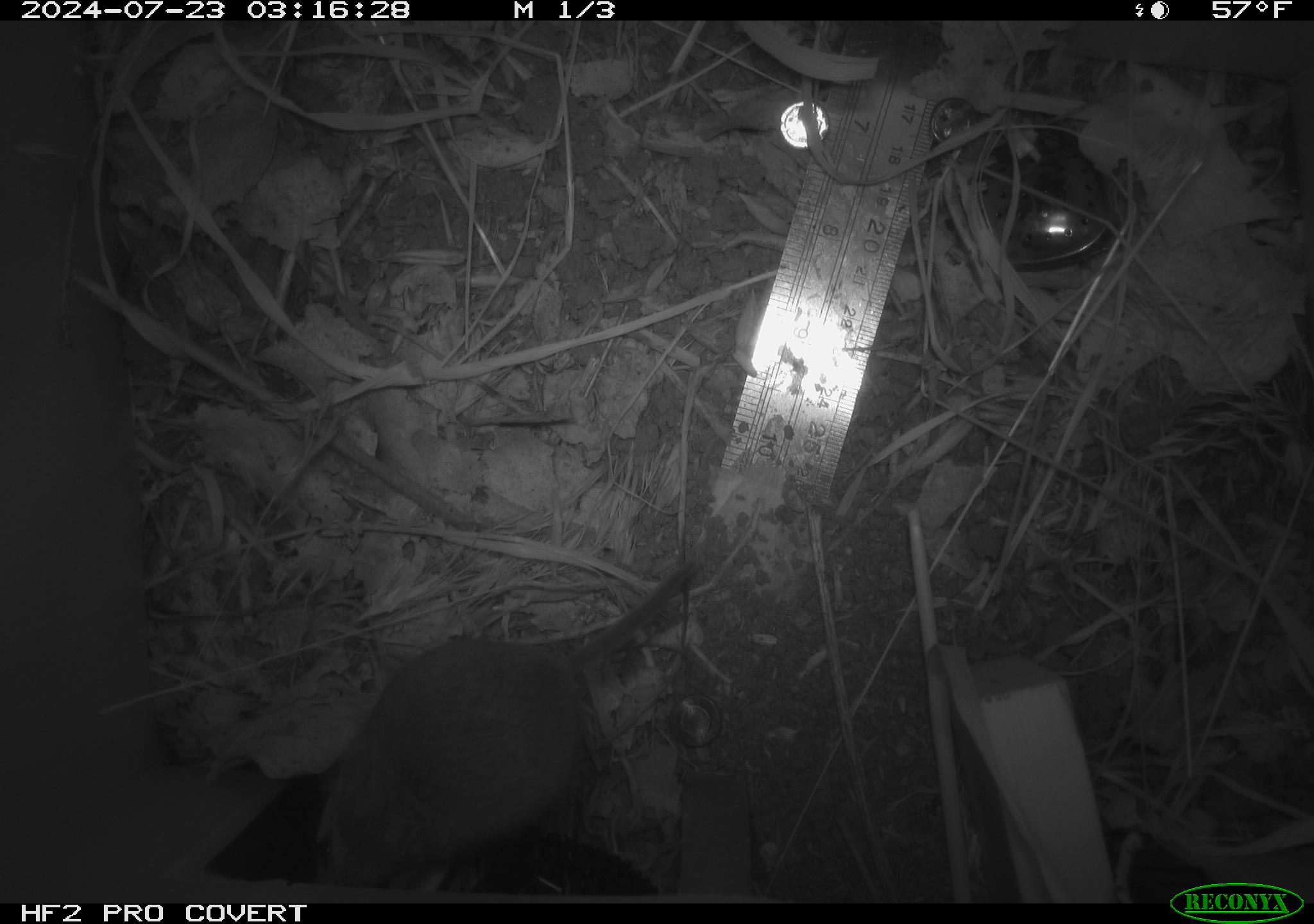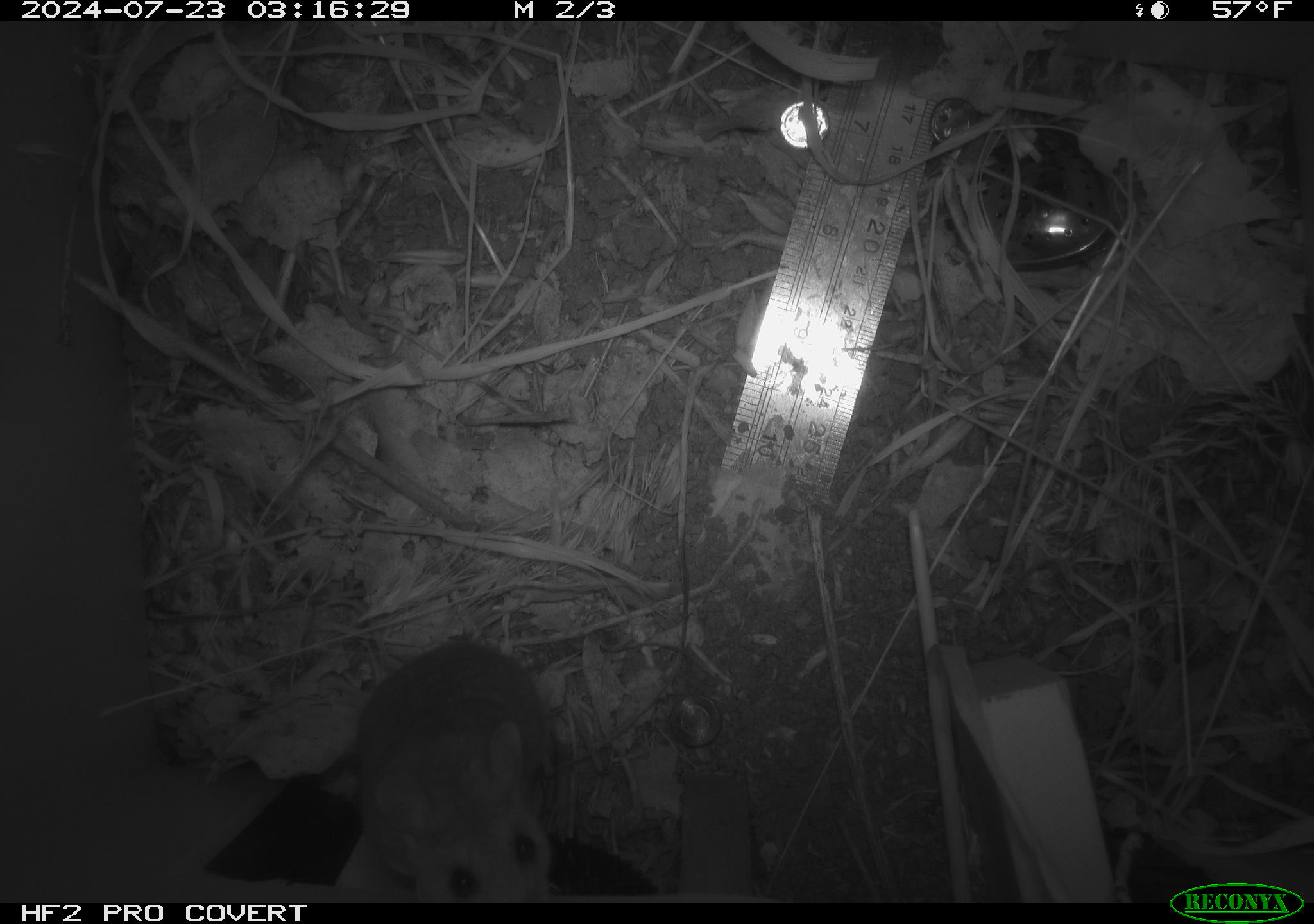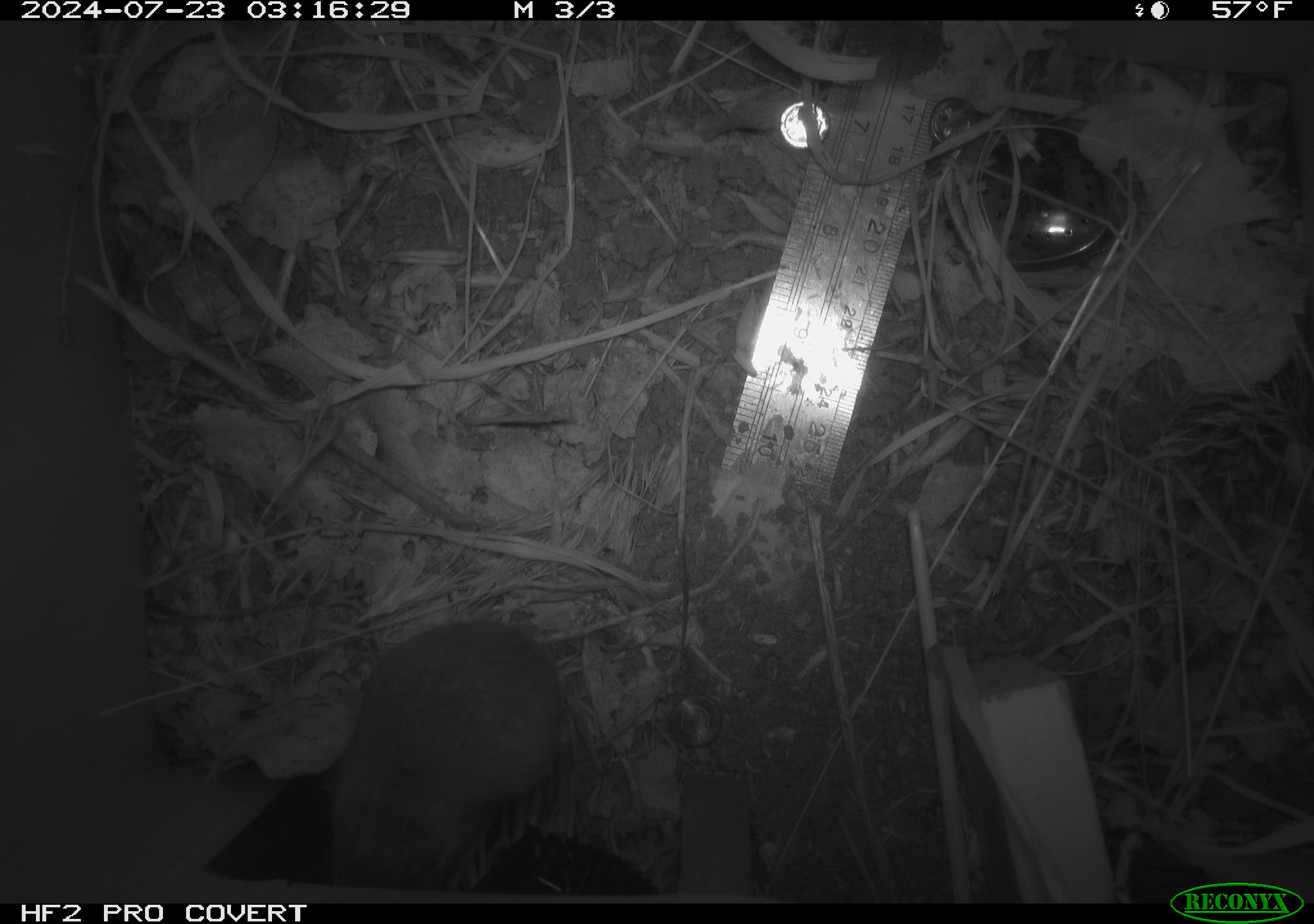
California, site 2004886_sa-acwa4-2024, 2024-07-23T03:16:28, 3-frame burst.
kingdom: Animalia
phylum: Chordata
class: Mammalia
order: Rodentia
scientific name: Rodentia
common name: mouse species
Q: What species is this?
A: Mouse species (Rodentia).